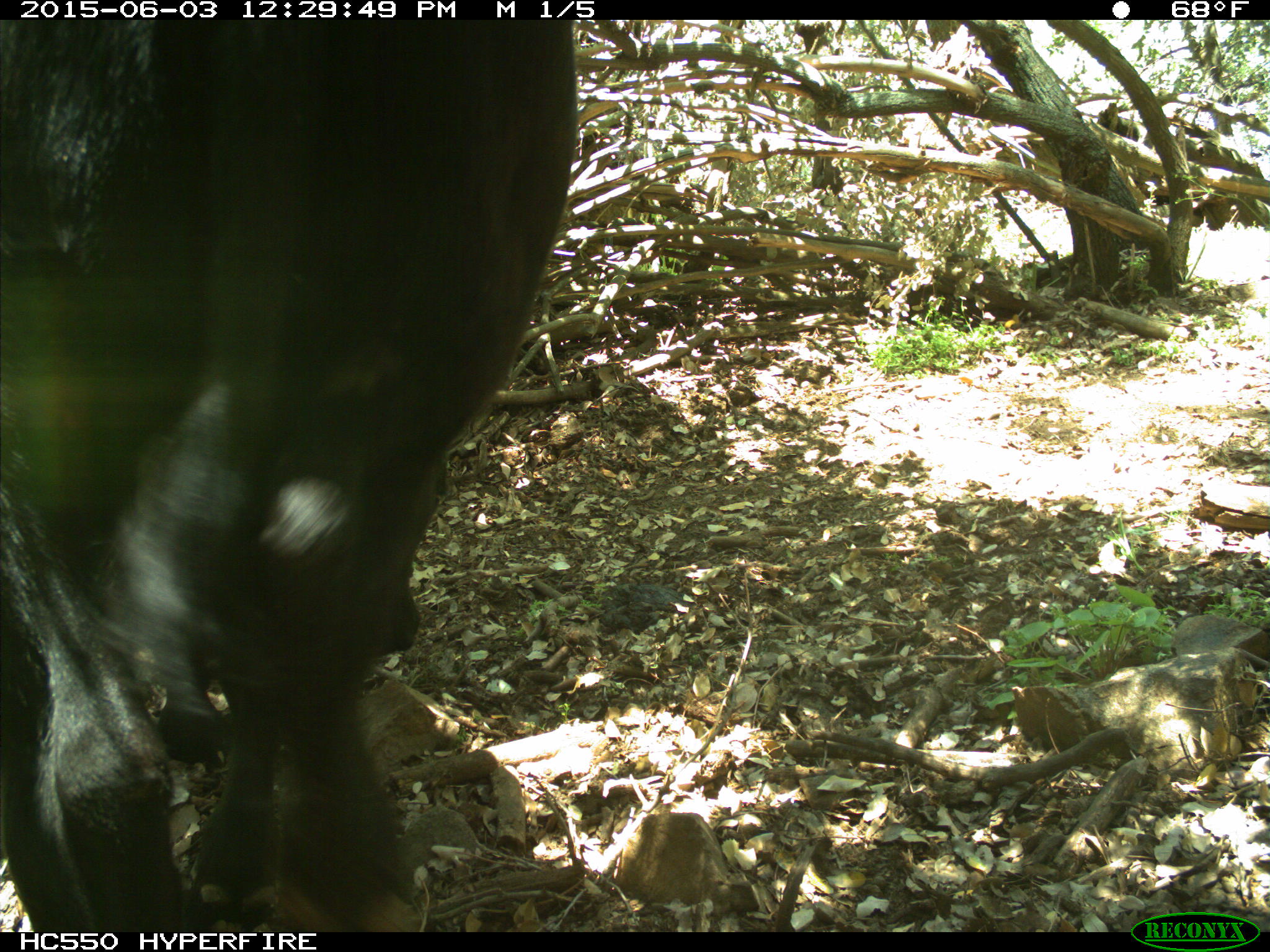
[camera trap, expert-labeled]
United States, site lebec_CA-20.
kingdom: Animalia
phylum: Chordata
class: Mammalia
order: Artiodactyla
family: Bovidae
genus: Bos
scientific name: Bos taurus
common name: domestic cow